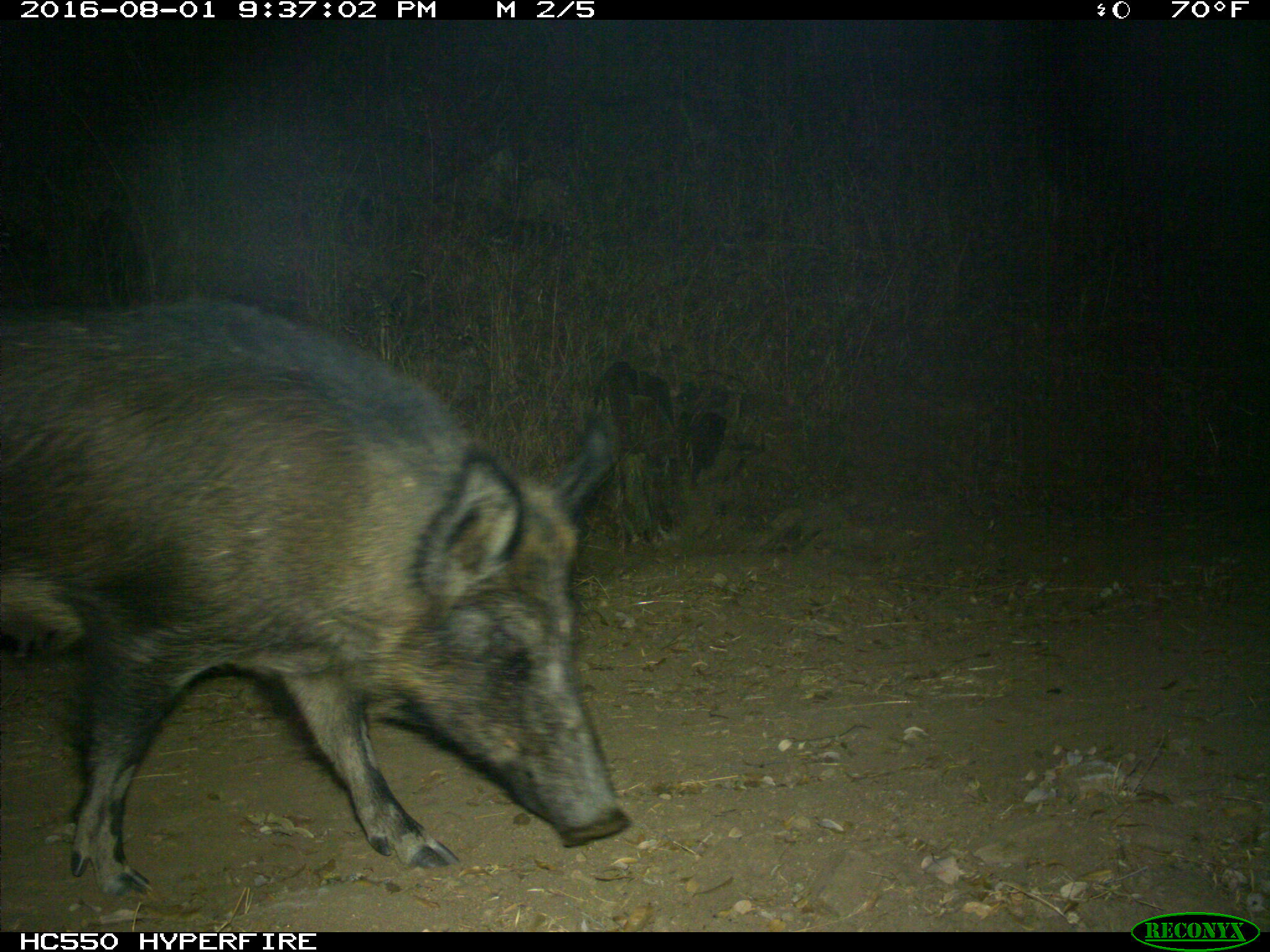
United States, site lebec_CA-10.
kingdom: Animalia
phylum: Chordata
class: Mammalia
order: Artiodactyla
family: Suidae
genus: Sus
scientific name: Sus scrofa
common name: wild boar